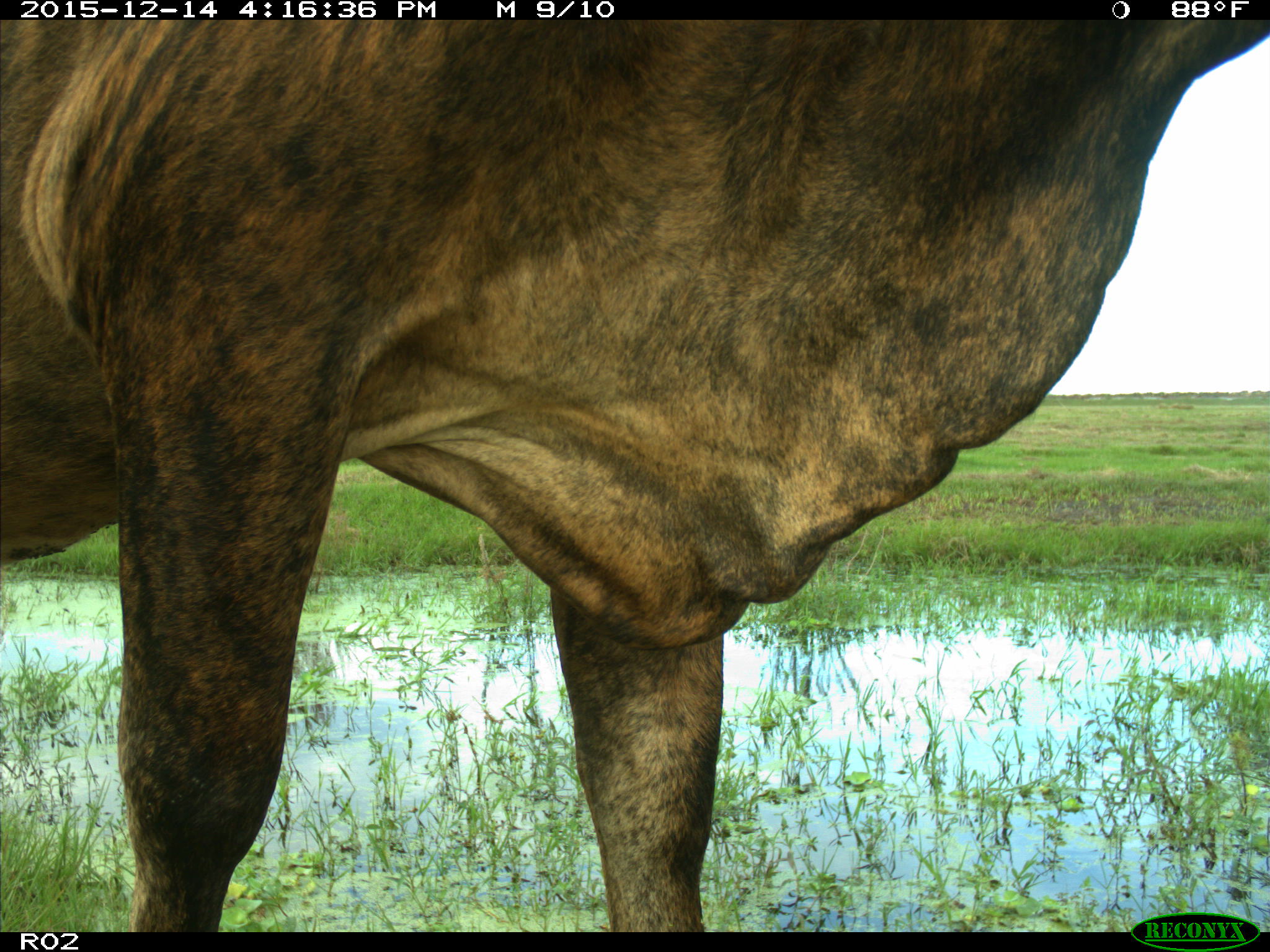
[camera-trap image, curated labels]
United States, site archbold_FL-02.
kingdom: Animalia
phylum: Chordata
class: Mammalia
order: Artiodactyla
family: Bovidae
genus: Bos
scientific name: Bos taurus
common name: domestic cow